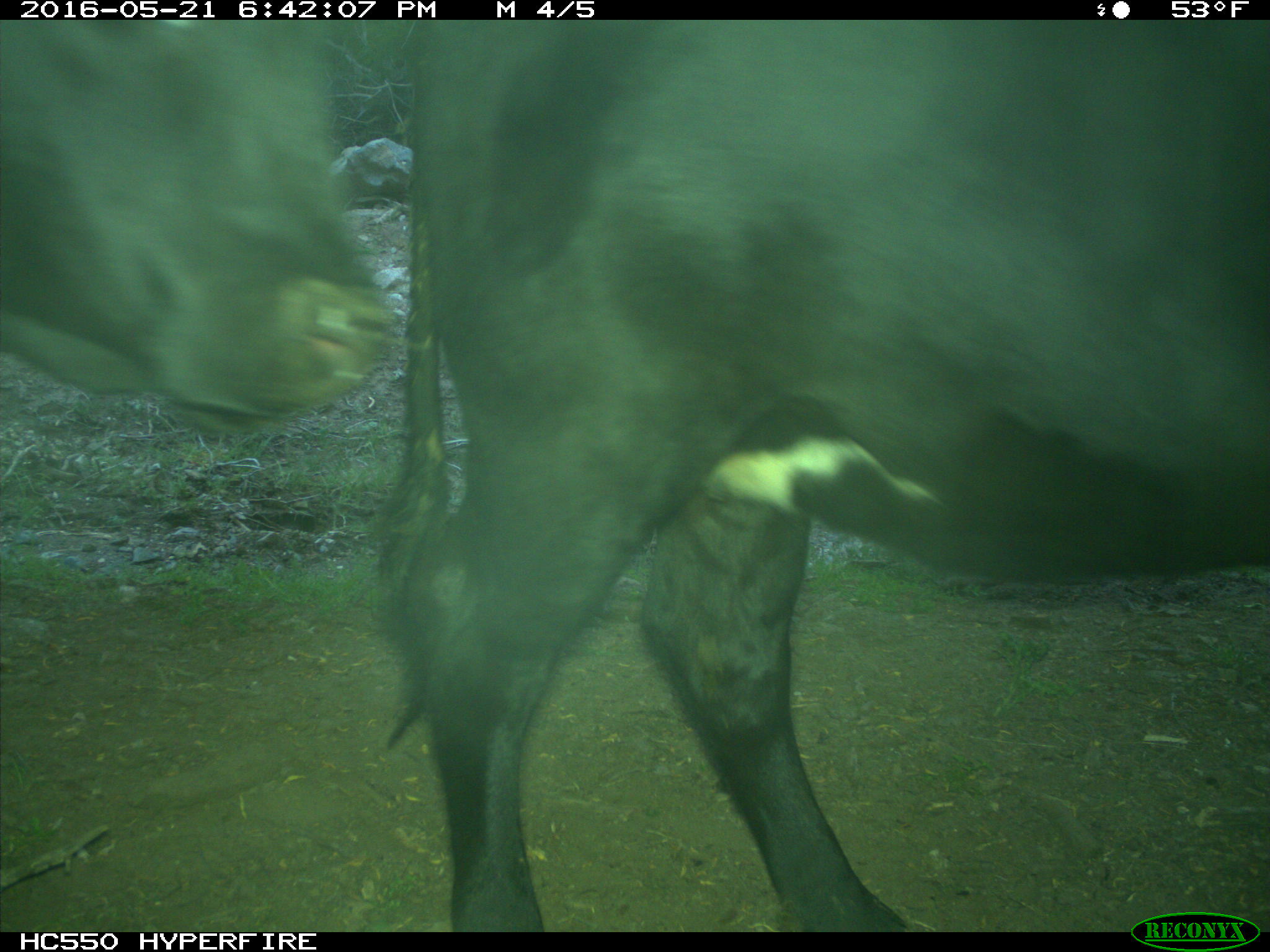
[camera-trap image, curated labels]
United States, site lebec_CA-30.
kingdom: Animalia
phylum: Chordata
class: Mammalia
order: Artiodactyla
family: Bovidae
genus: Bos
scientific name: Bos taurus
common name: domestic cow